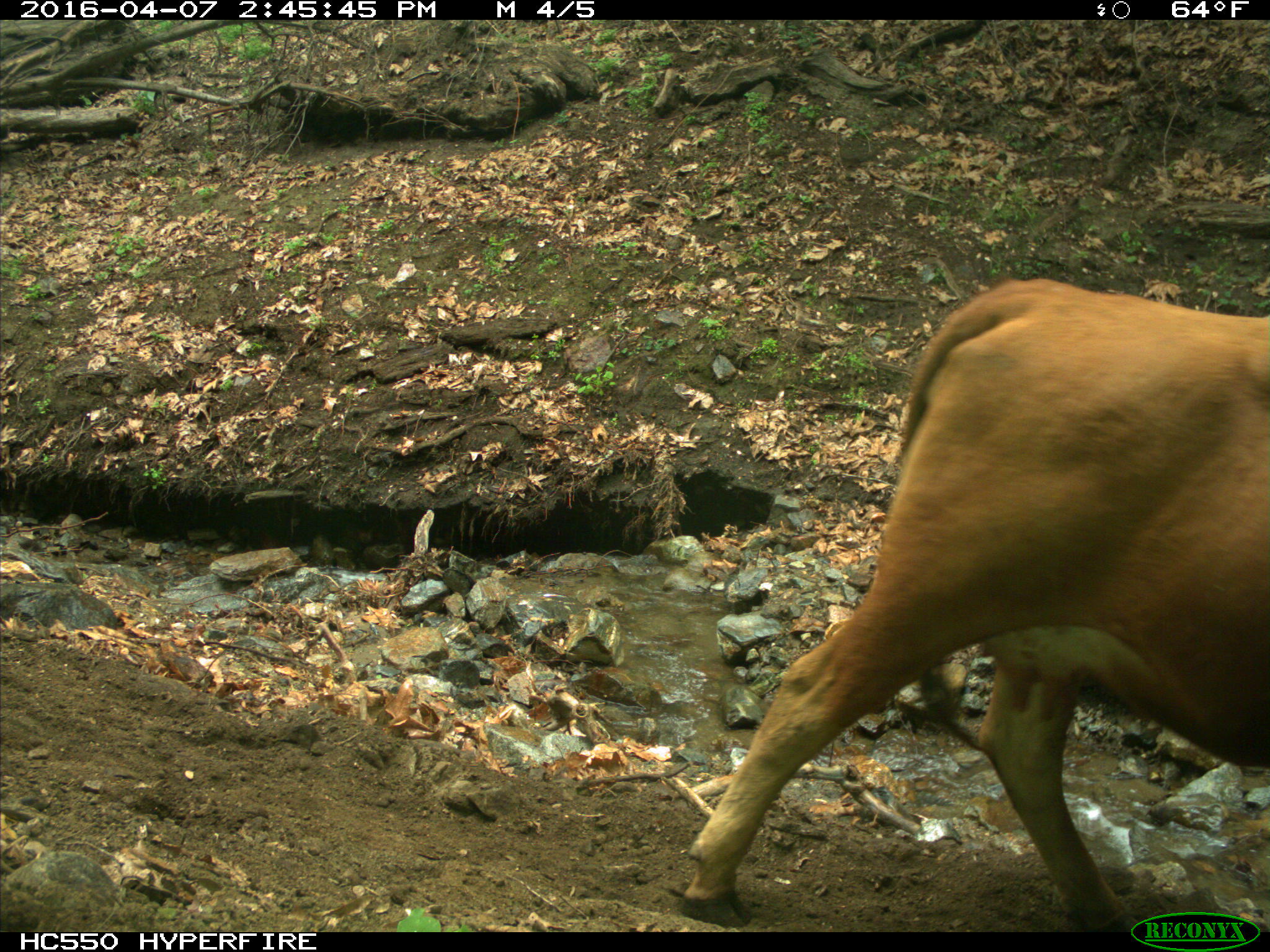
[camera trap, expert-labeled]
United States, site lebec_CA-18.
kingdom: Animalia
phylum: Chordata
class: Mammalia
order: Artiodactyla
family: Bovidae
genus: Bos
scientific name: Bos taurus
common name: domestic cow